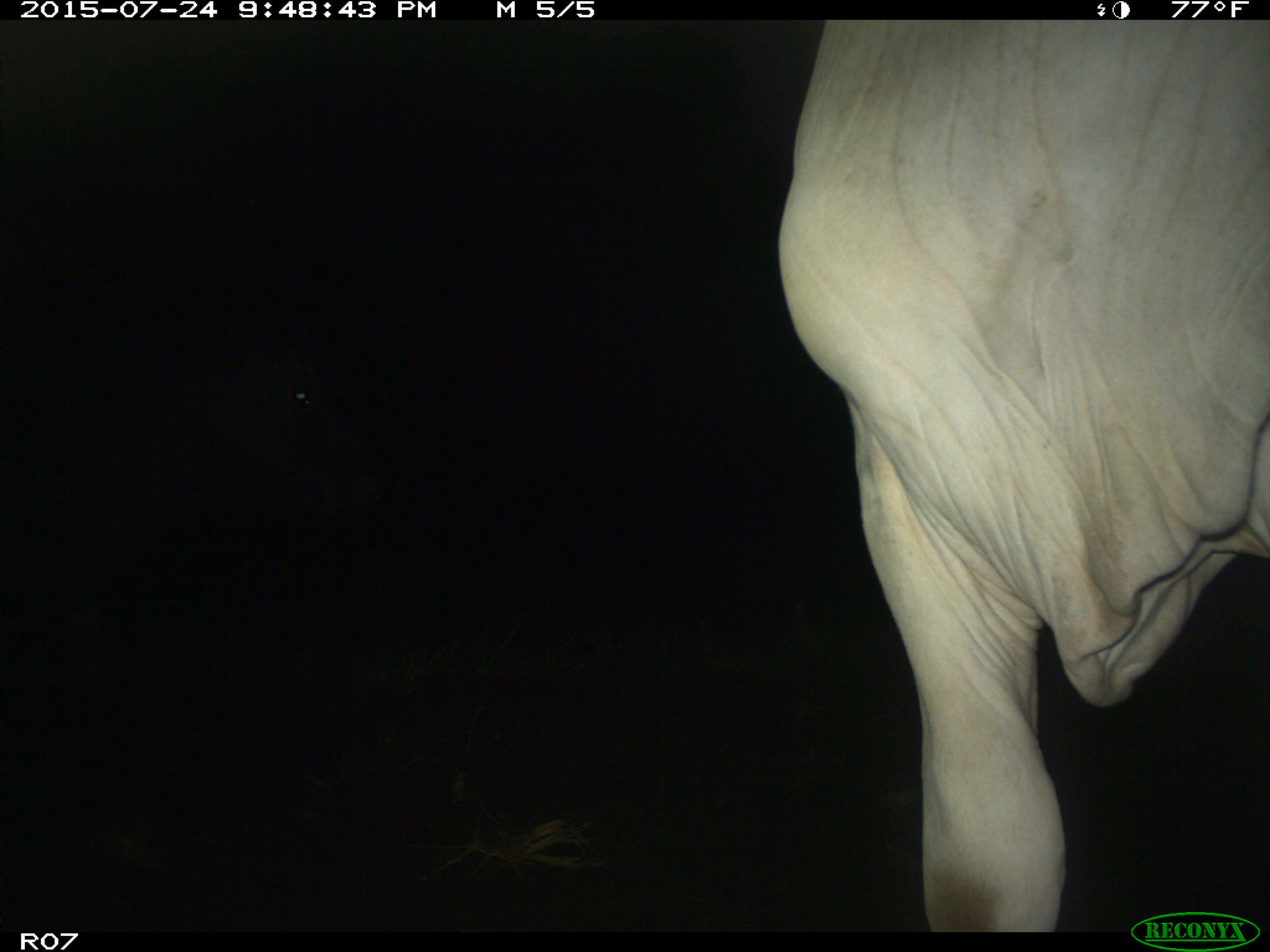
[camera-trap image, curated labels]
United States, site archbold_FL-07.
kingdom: Animalia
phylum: Chordata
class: Mammalia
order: Artiodactyla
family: Bovidae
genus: Bos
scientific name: Bos taurus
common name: domestic cow